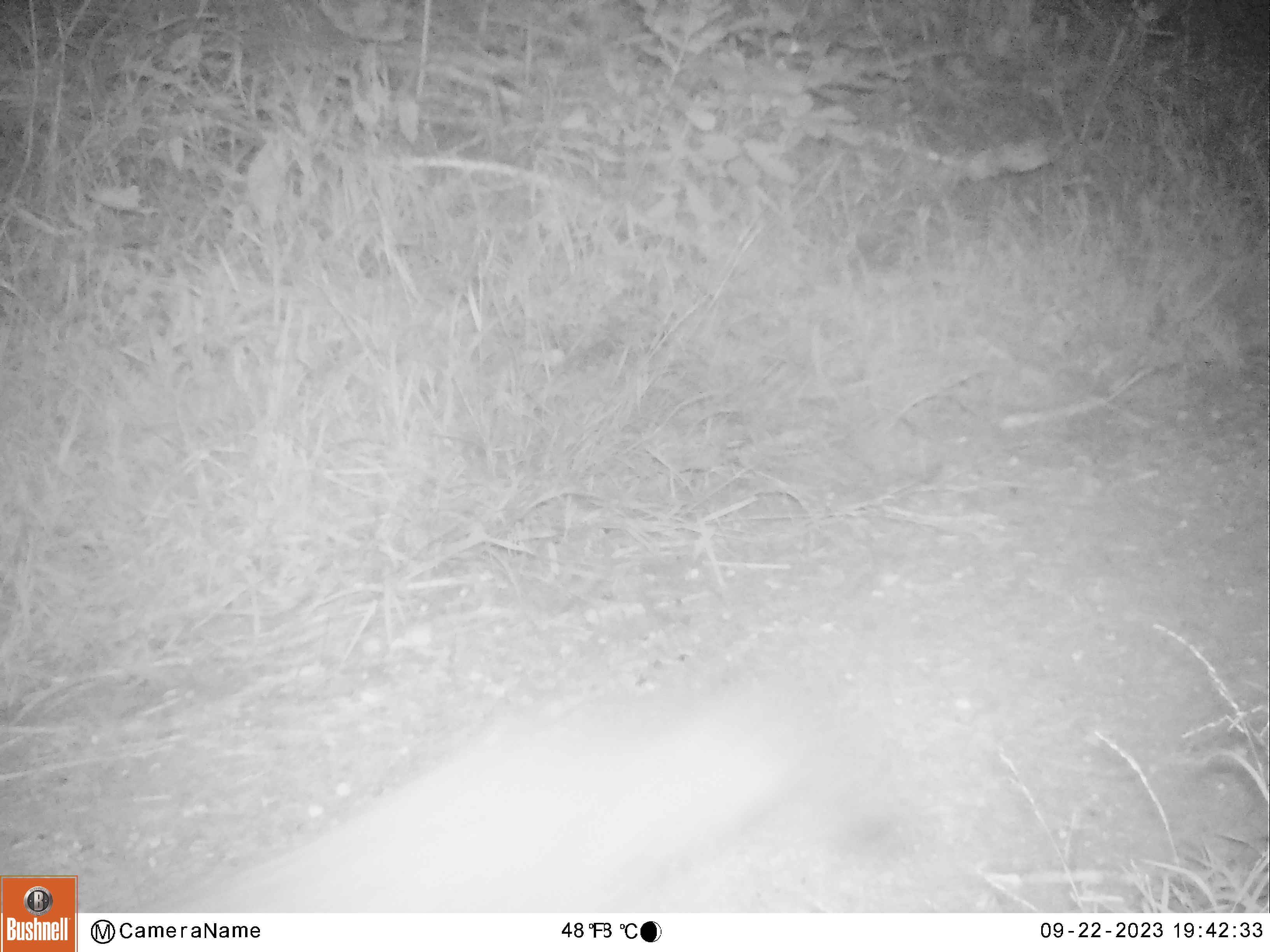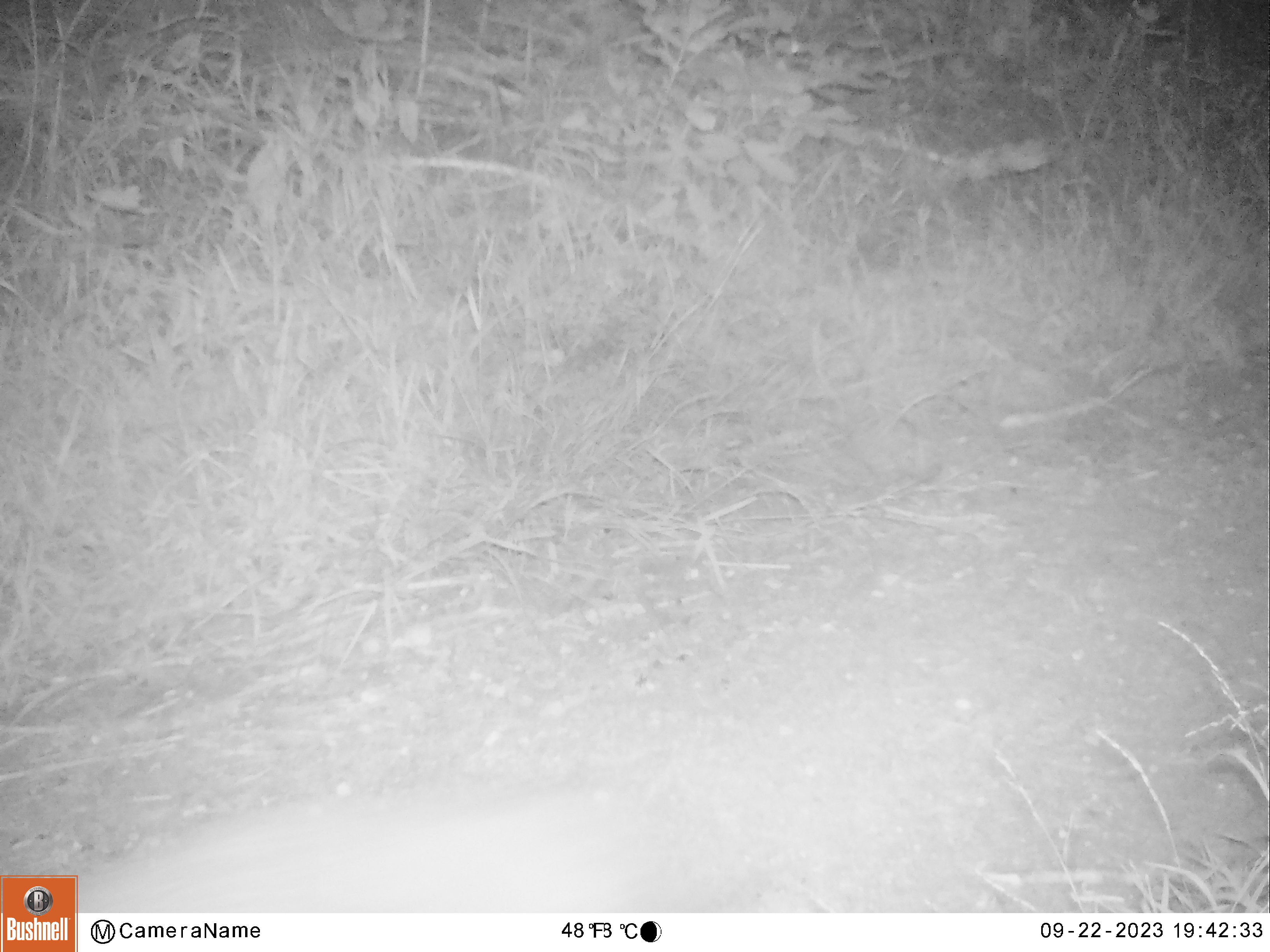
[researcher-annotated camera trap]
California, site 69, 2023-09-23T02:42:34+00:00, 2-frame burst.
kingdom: Animalia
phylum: Chordata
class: Mammalia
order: Carnivora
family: Canidae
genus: Urocyon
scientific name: Urocyon cinereoargenteus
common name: gray fox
Gray fox (Urocyon cinereoargenteus).